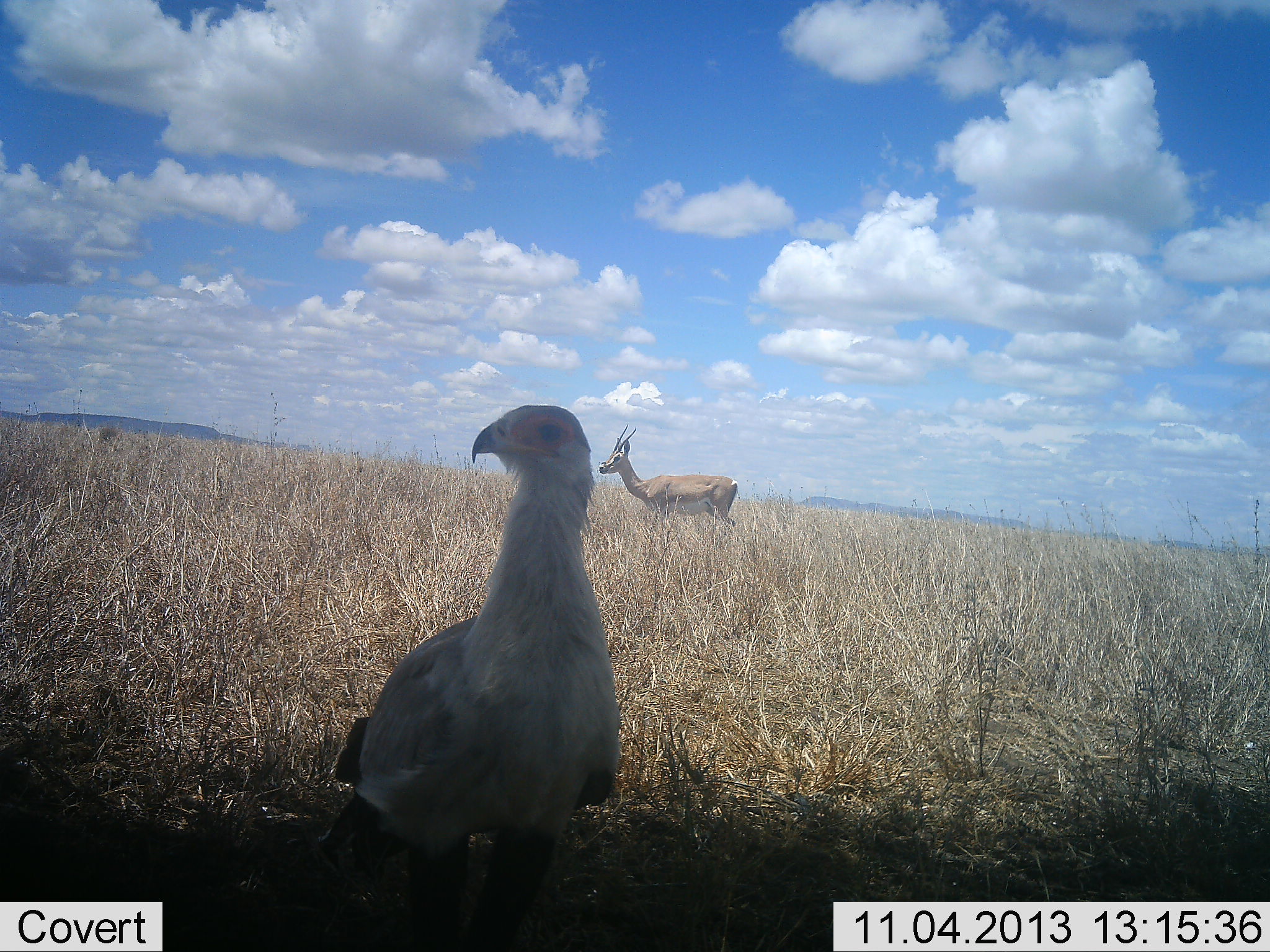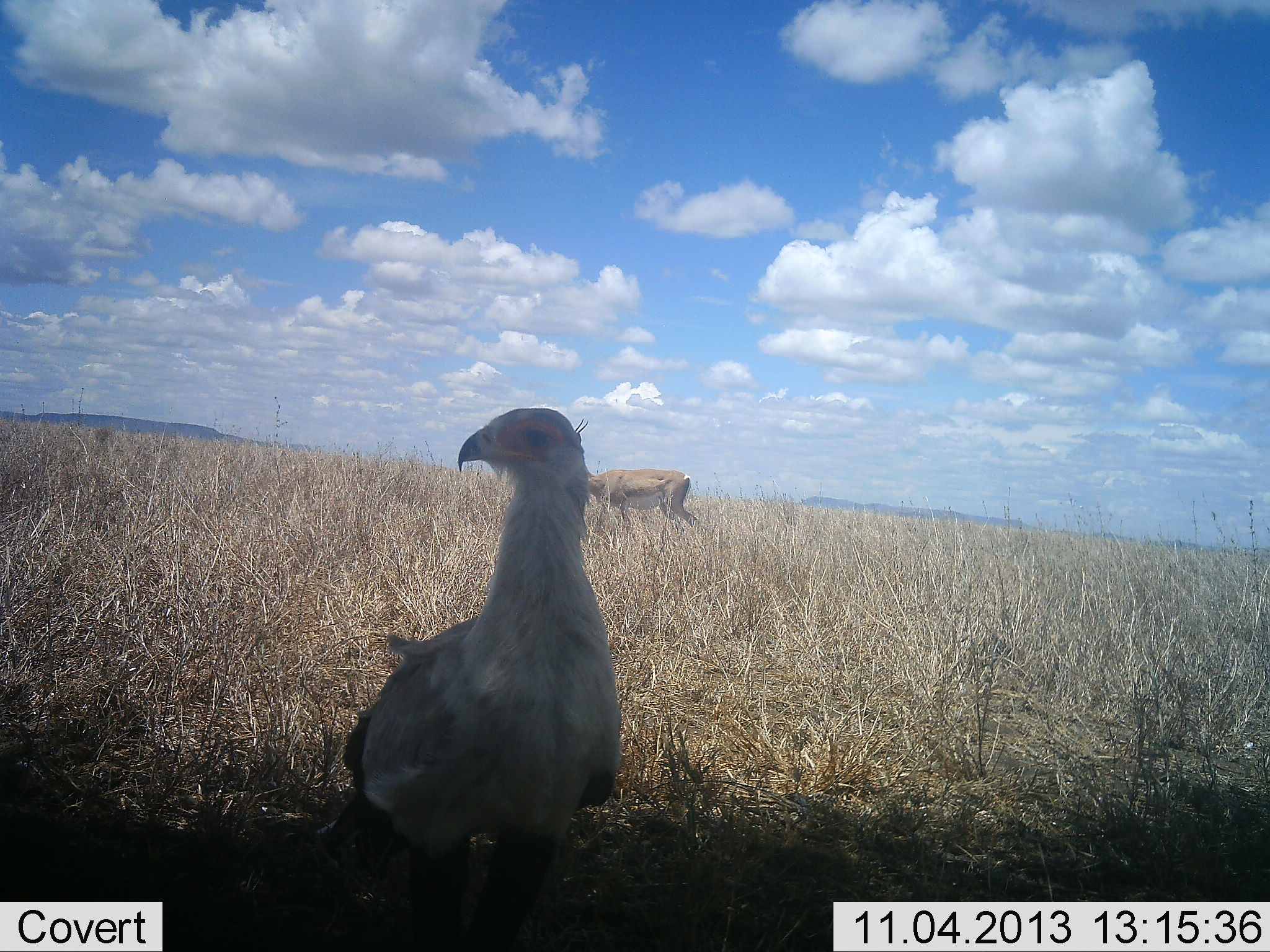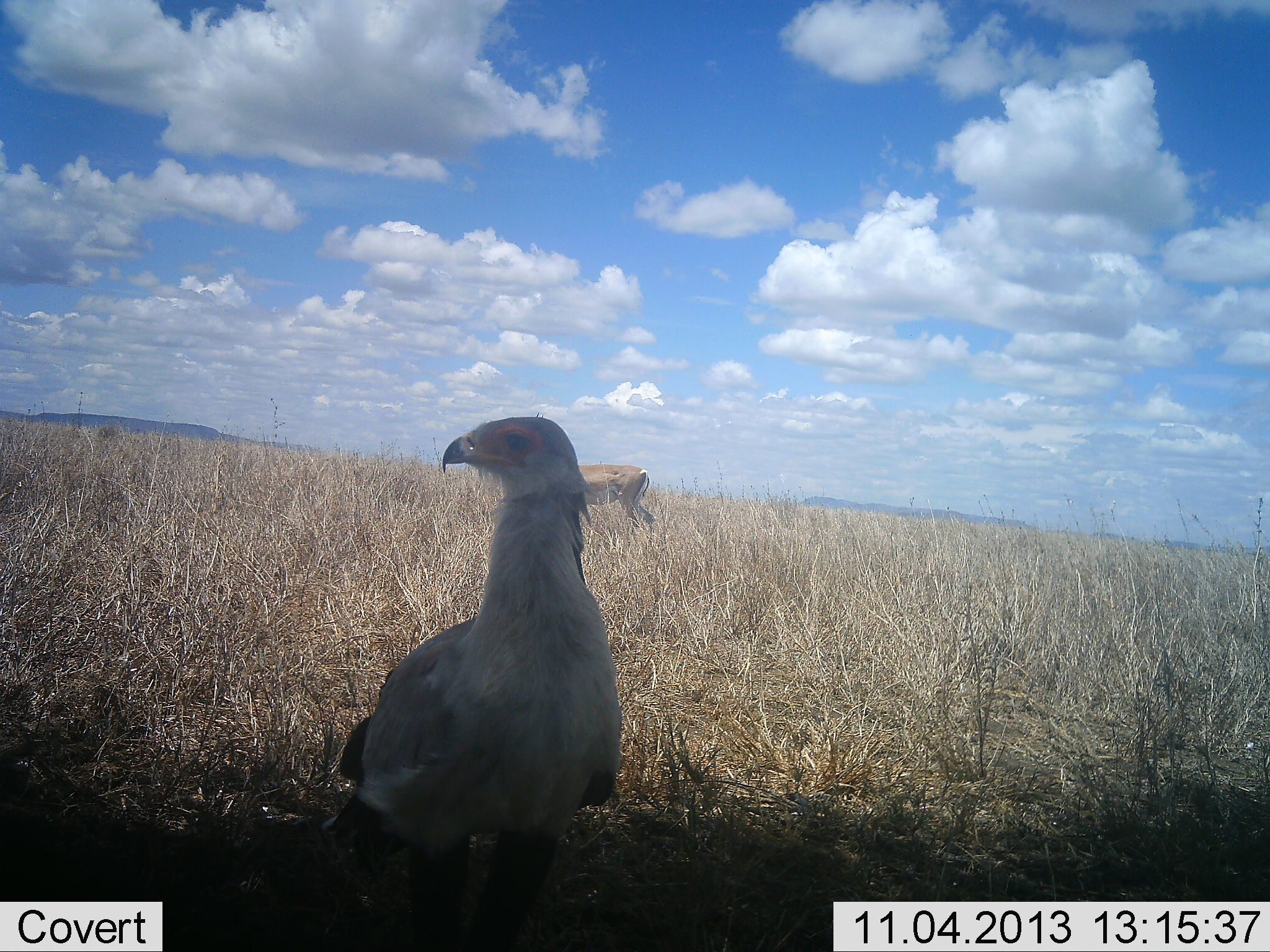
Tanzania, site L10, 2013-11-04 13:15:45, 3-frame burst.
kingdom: Animalia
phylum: Chordata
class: Mammalia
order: Artiodactyla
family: Bovidae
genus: Nanger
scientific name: Nanger granti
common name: grant's gazelle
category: gazellegrants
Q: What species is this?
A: Gazellegrants (grant's gazelle) (Nanger granti).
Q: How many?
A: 1.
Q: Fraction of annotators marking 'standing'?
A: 9%.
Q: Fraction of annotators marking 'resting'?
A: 0%.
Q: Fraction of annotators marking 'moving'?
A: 82%.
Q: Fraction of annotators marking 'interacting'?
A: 0%.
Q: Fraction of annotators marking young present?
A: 0%.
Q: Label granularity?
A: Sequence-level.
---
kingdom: Animalia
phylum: Chordata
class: Aves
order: Accipitriformes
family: Sagittariidae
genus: Sagittarius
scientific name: Sagittarius serpentarius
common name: secretary bird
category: secretarybird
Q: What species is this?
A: Secretarybird (secretary bird) (Sagittarius serpentarius).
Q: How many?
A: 1.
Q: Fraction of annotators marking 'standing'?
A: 96%.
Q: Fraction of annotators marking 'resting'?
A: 4%.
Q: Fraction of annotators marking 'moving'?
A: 0%.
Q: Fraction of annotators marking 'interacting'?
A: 0%.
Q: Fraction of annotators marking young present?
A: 0%.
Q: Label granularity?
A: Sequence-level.